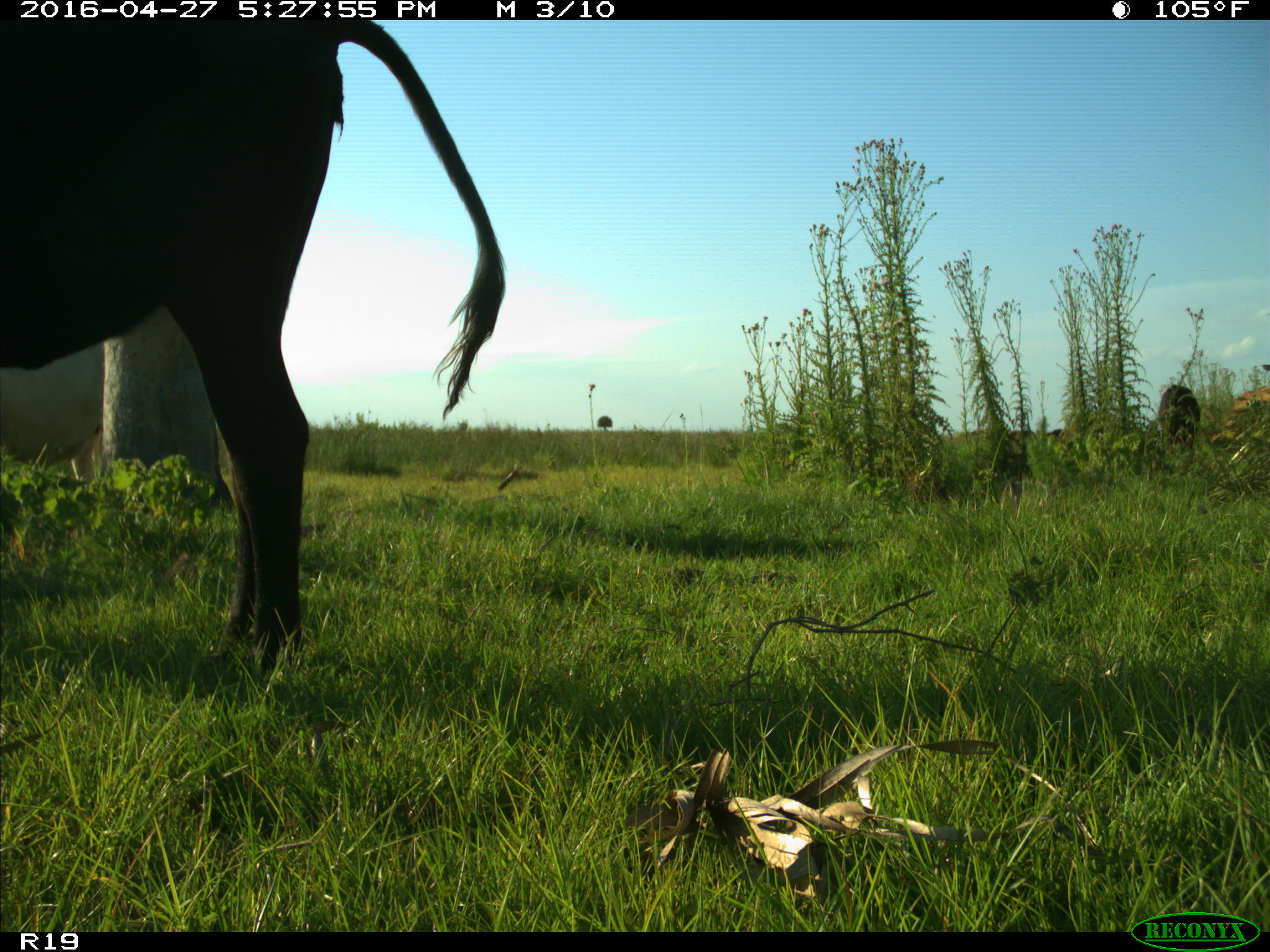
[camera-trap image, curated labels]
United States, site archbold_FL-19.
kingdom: Animalia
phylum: Chordata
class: Mammalia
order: Artiodactyla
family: Bovidae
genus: Bos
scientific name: Bos taurus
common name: domestic cow